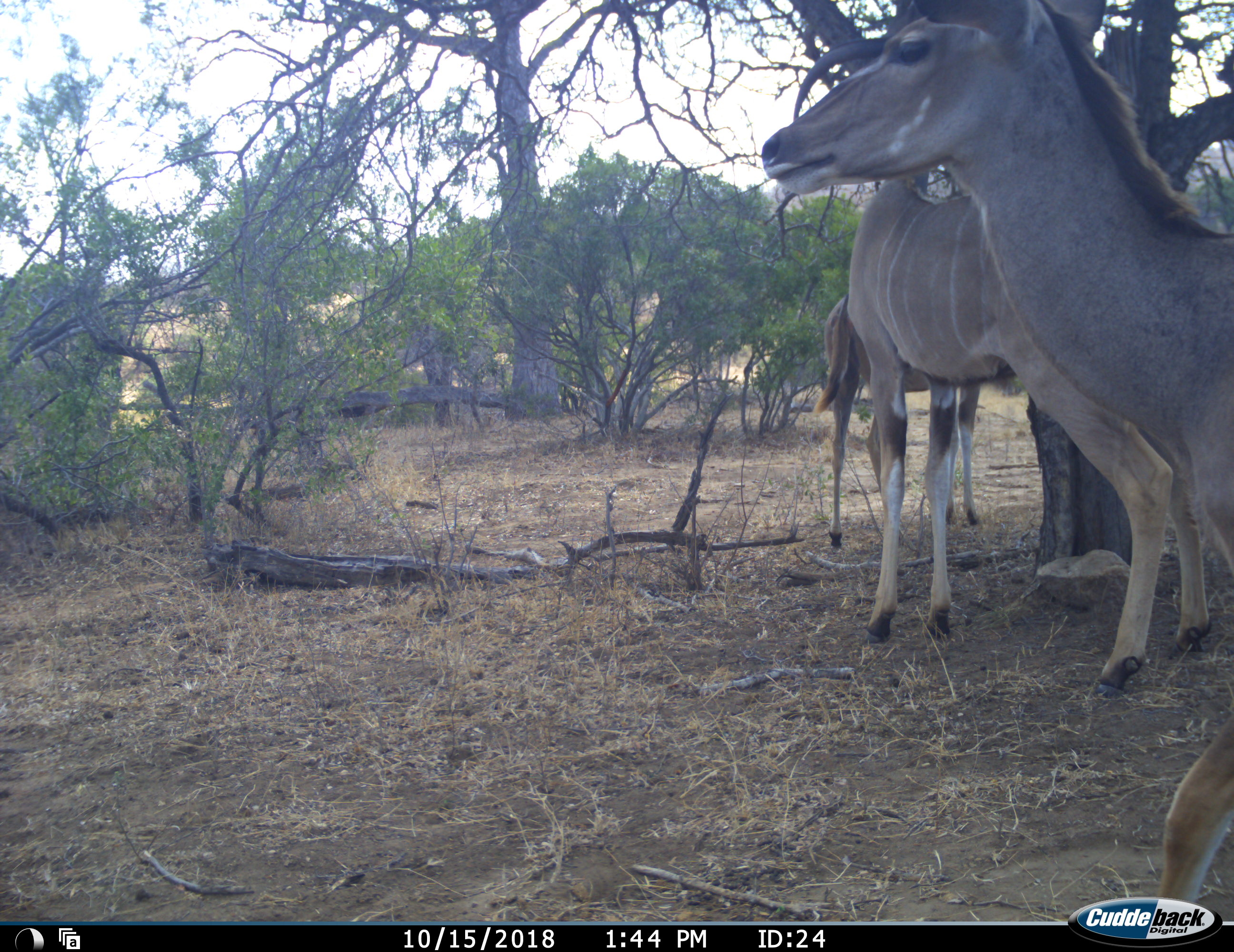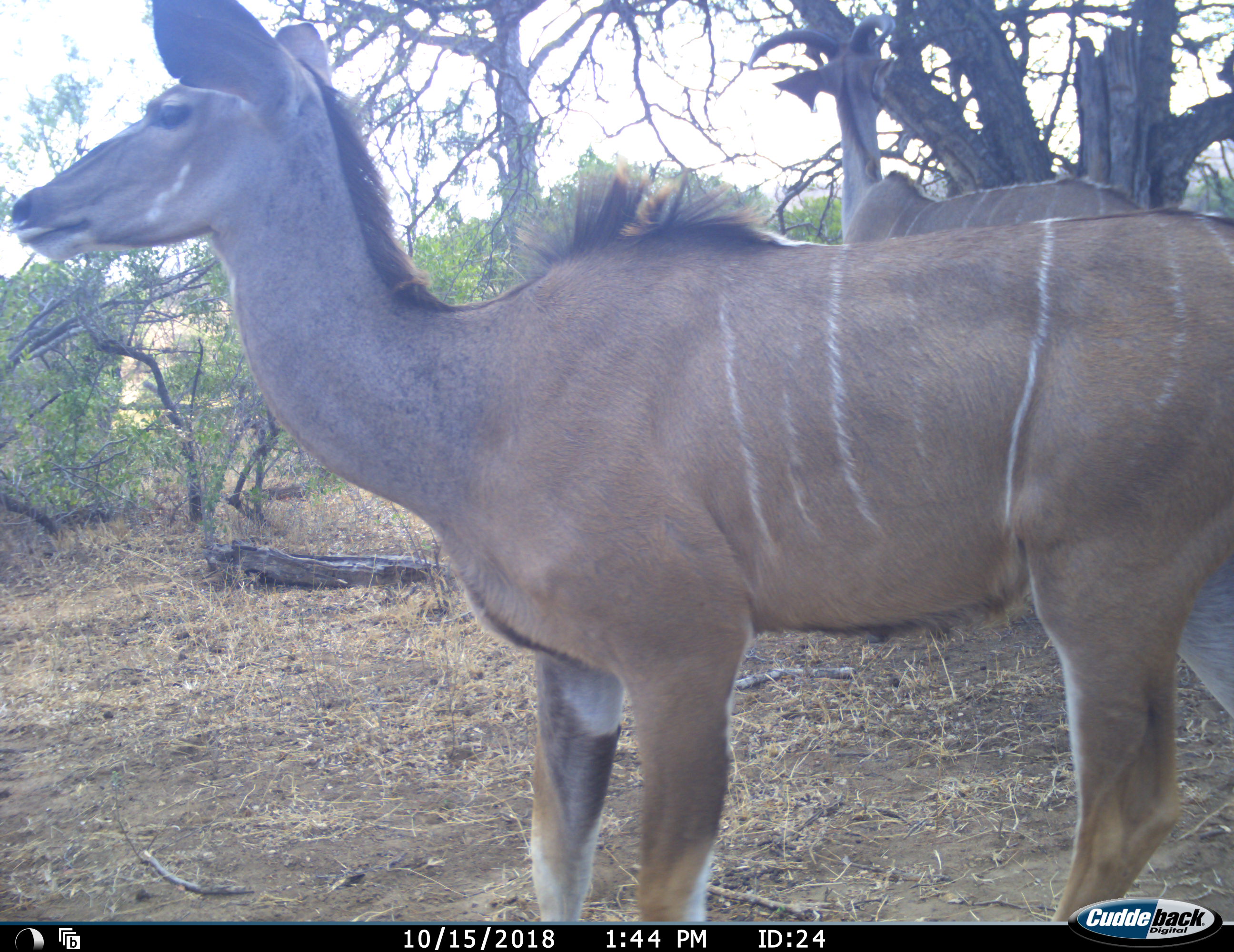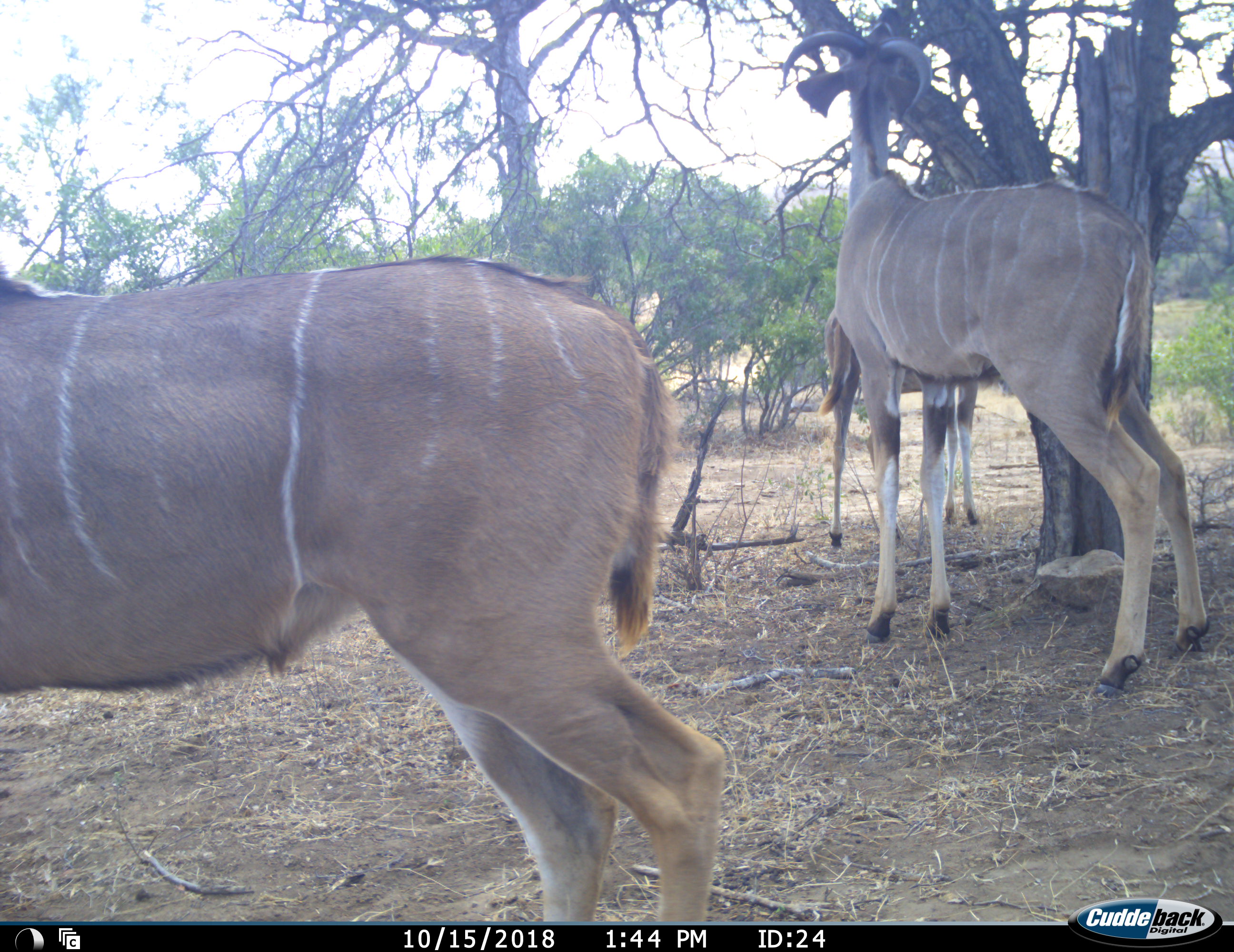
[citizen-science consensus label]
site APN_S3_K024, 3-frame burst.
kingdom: Animalia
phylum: Chordata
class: Mammalia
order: Artiodactyla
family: Bovidae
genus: Tragelaphus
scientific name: Tragelaphus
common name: kudu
Kudu (Tragelaphus), count 3. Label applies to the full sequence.